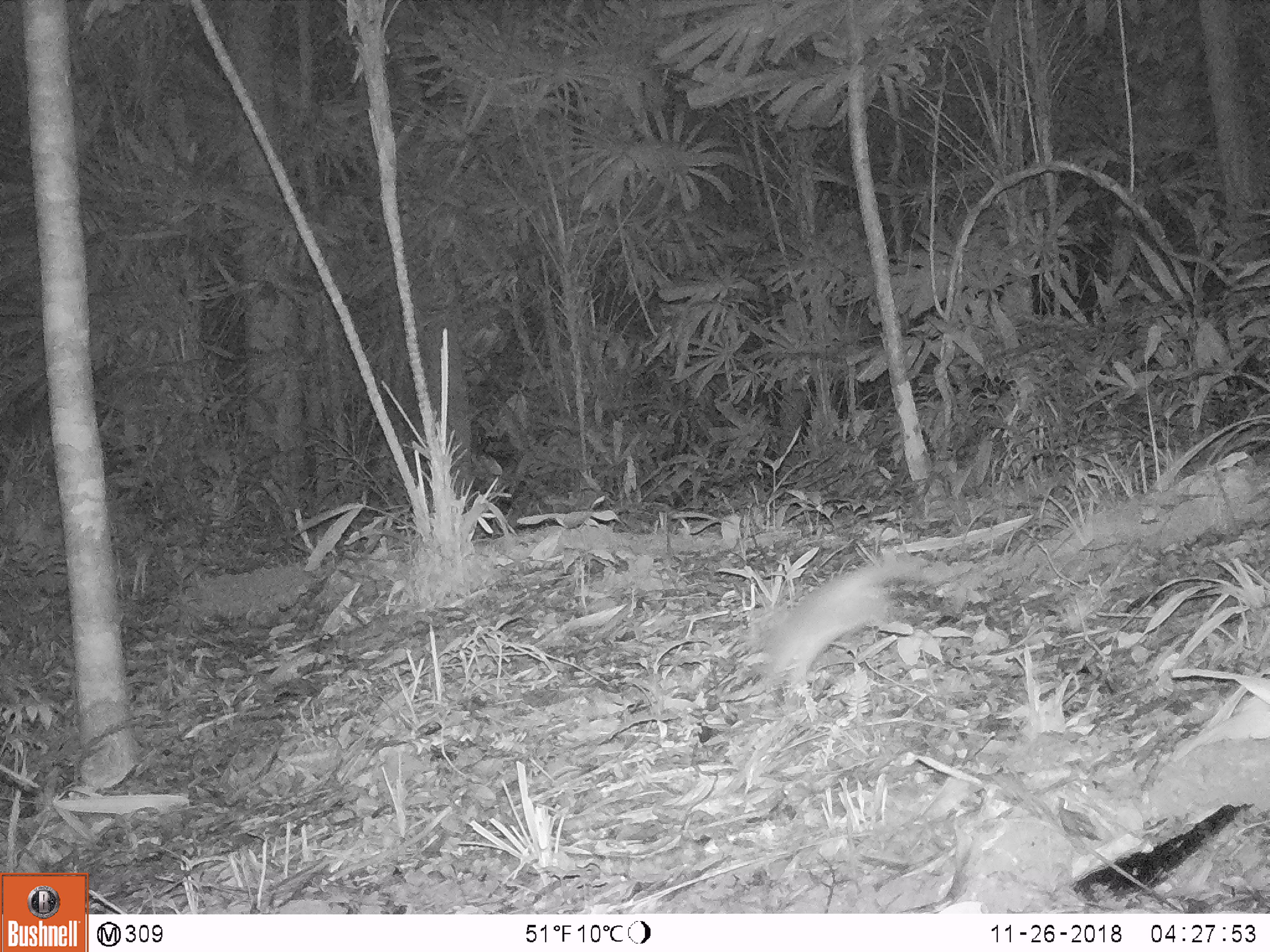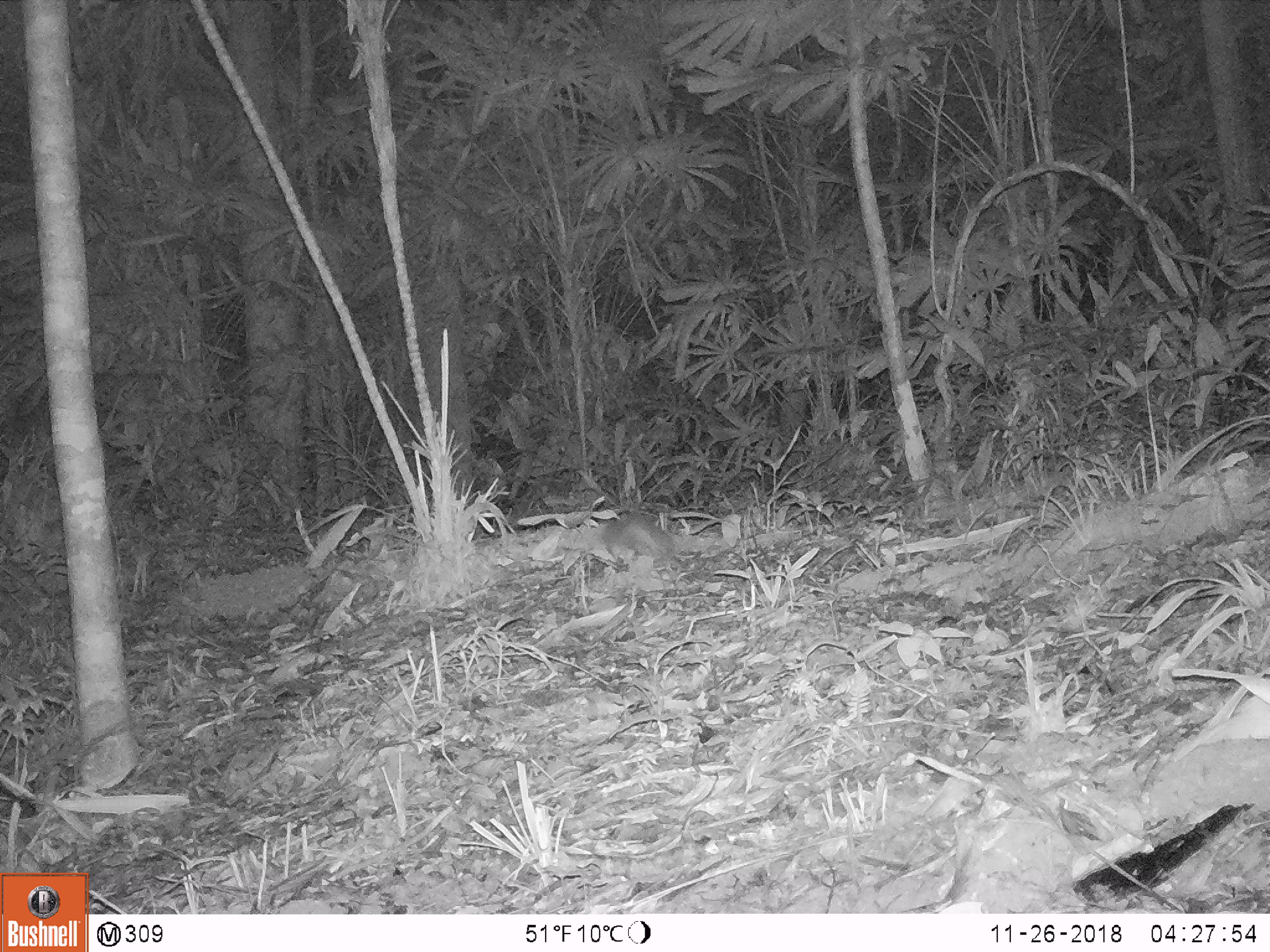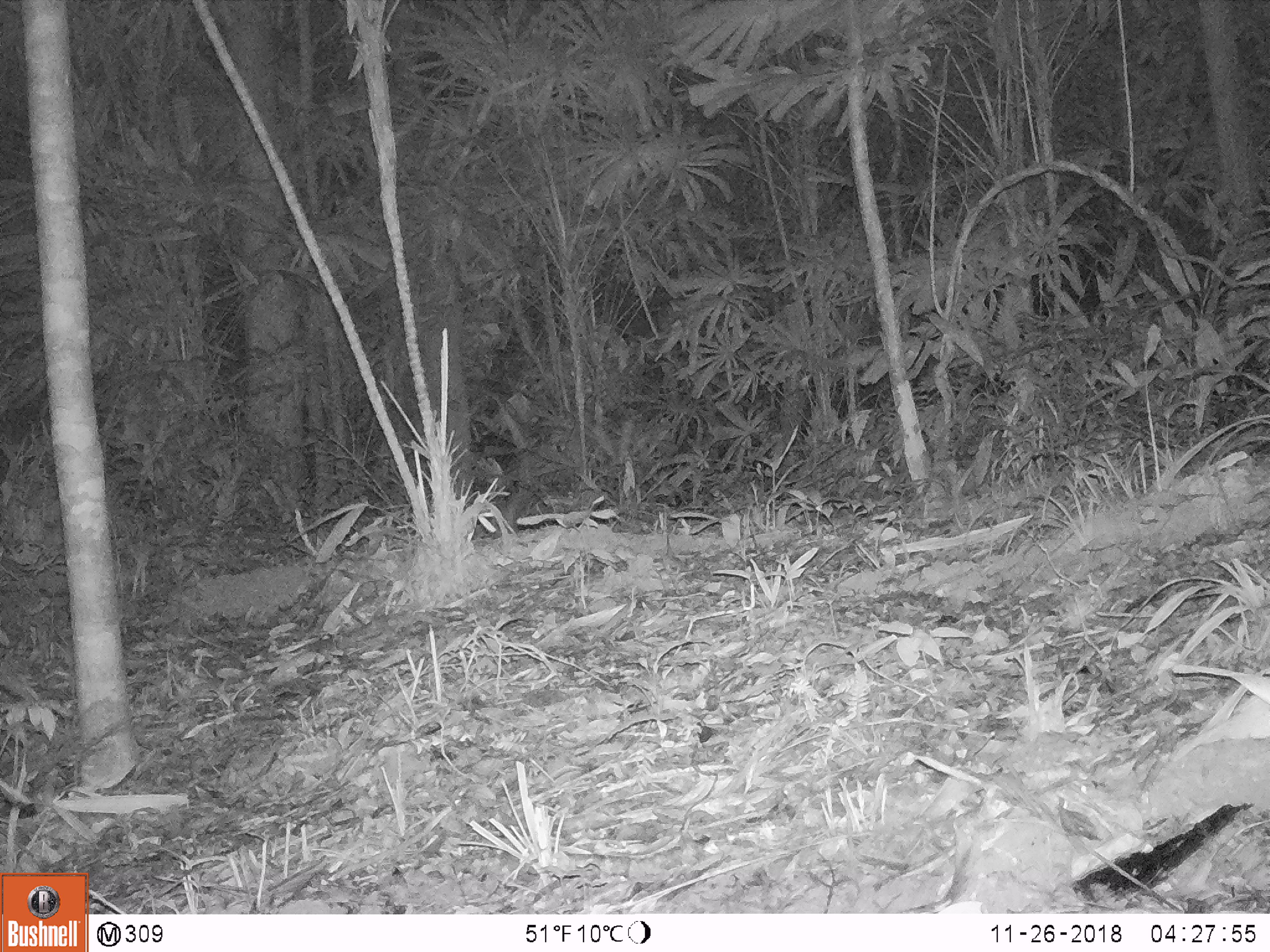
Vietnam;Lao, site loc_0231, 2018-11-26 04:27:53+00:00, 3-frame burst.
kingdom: Animalia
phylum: Chordata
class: Mammalia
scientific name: Mammalia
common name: mammal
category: unidentified small mammal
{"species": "unidentified small mammal (mammal) (Mammalia)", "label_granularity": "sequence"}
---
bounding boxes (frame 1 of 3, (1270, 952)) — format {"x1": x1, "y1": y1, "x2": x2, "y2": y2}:
unidentified small mammal: {"x1": 754, "y1": 552, "x2": 974, "y2": 692}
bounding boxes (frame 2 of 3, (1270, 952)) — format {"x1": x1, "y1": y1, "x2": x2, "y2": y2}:
unidentified small mammal: {"x1": 599, "y1": 509, "x2": 686, "y2": 574}